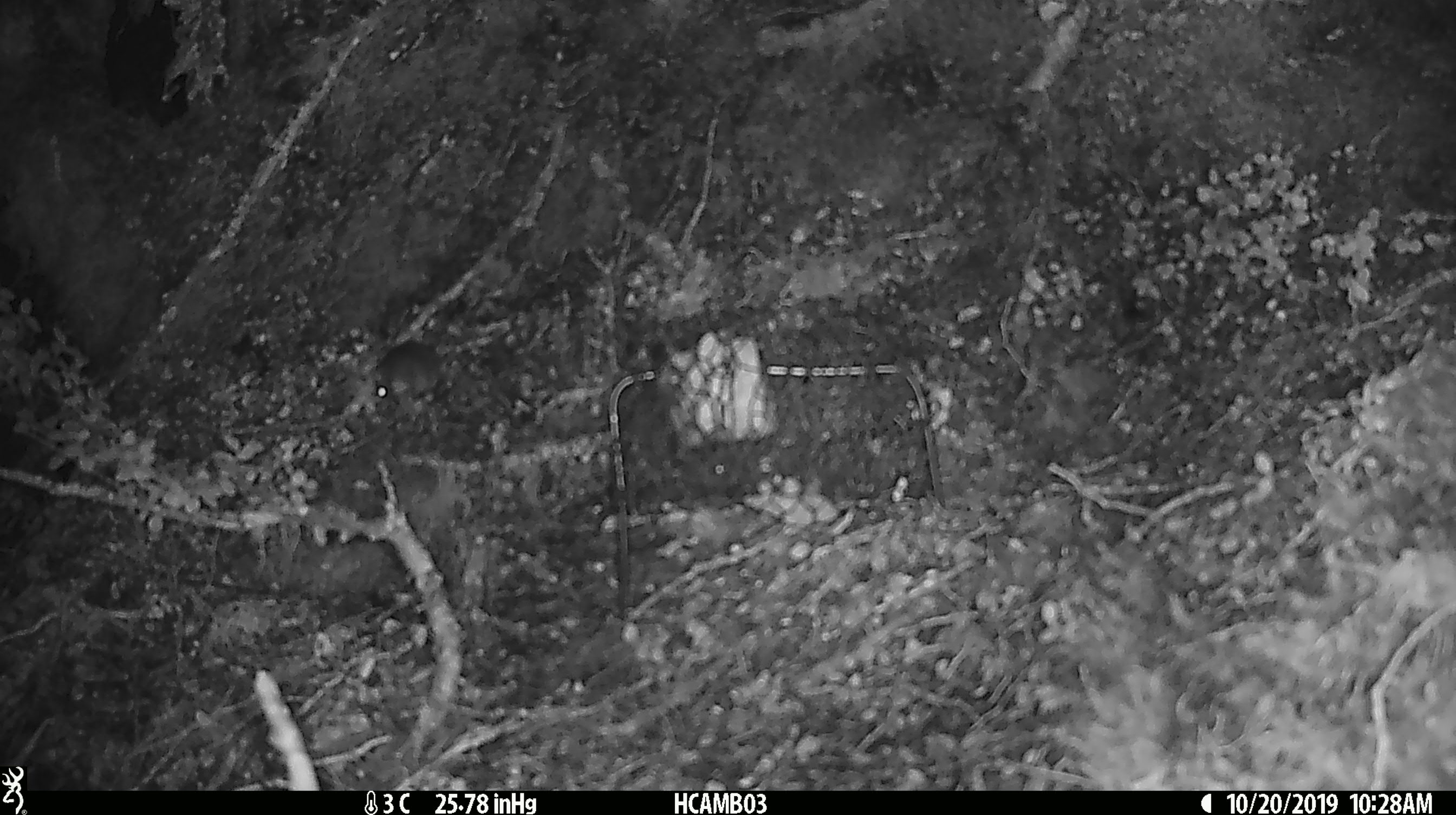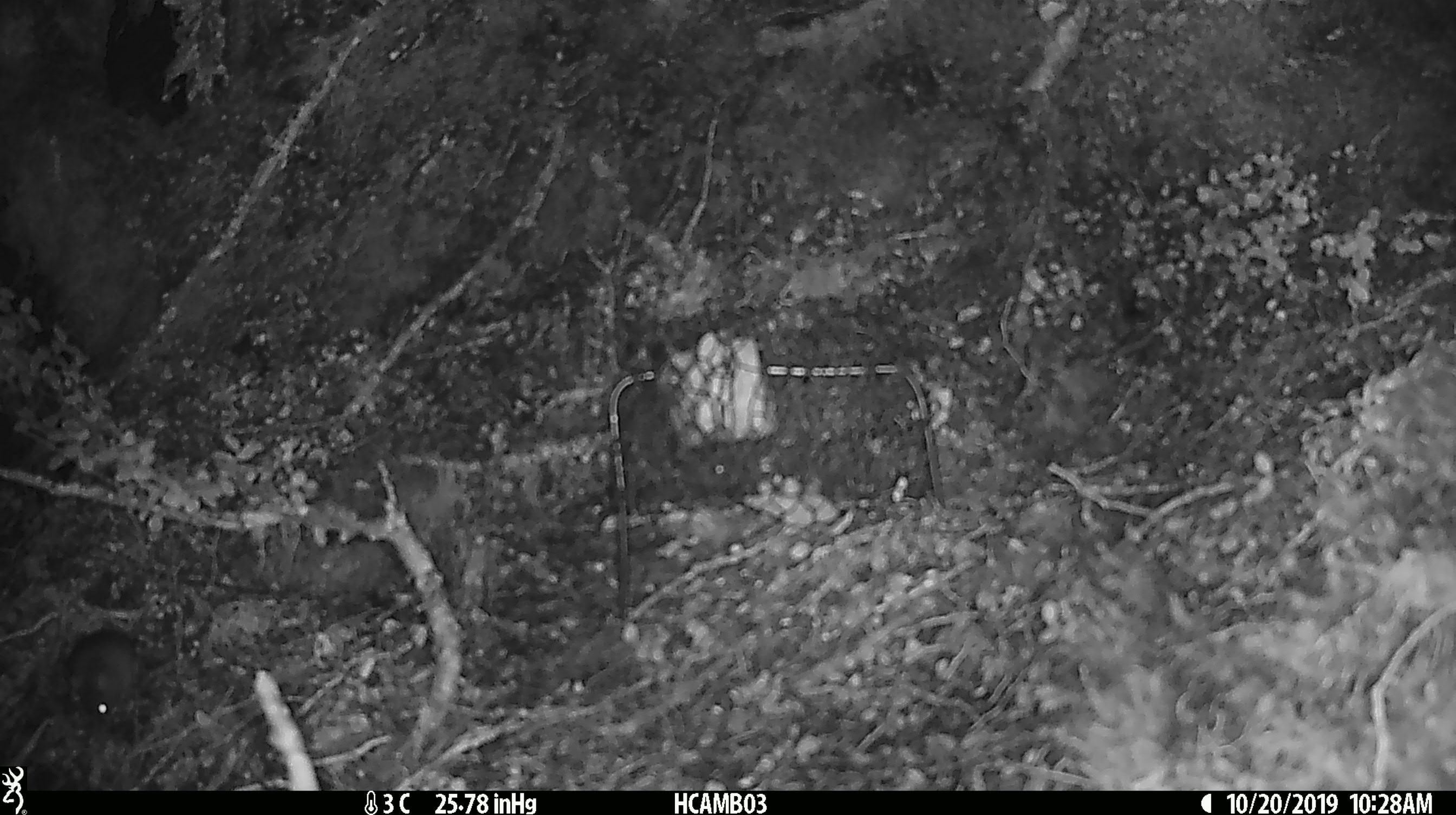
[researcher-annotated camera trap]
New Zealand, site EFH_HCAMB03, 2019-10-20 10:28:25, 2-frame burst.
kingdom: Animalia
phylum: Chordata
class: Mammalia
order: Rodentia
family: Muridae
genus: Mus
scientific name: Mus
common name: mouse